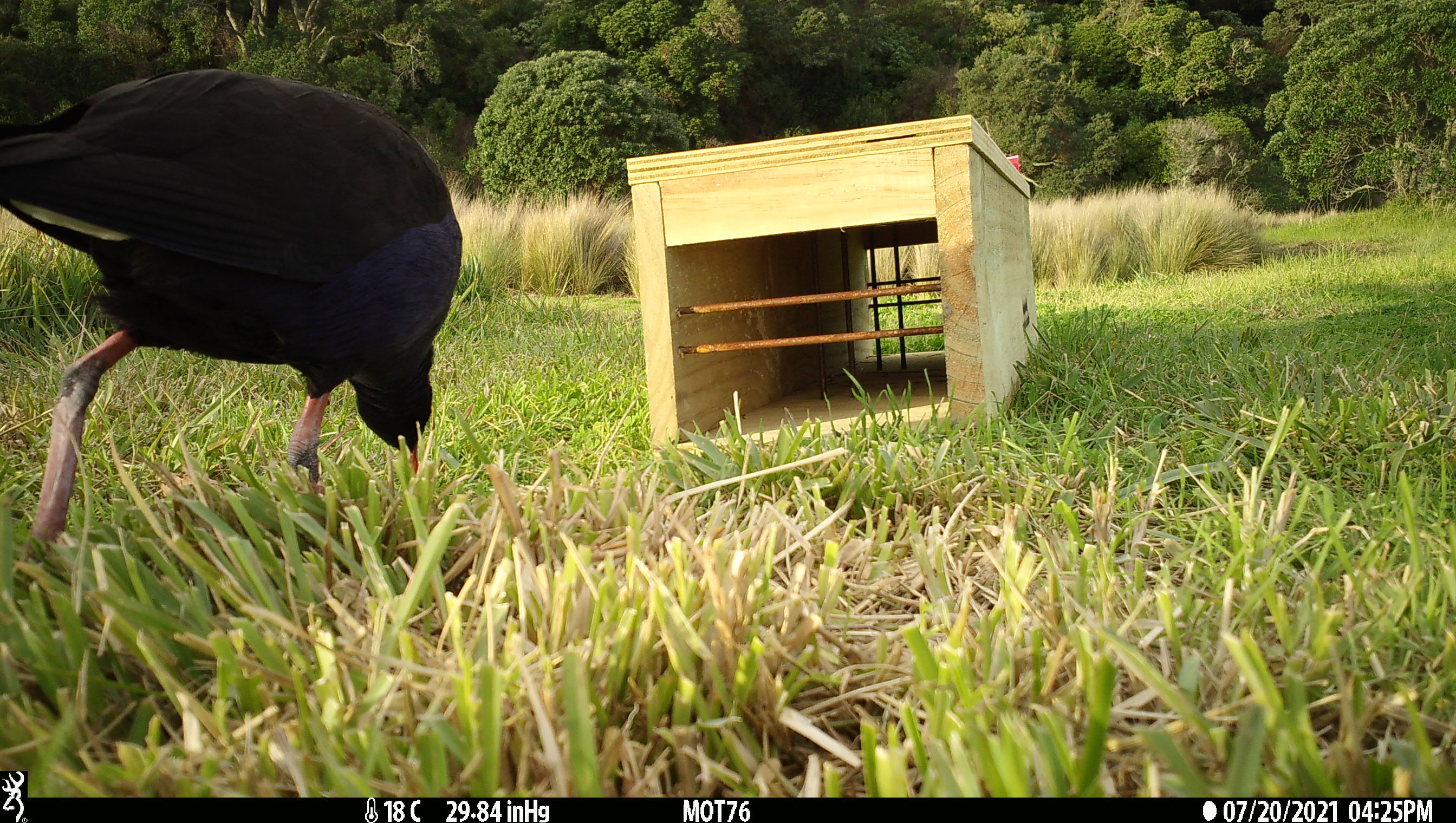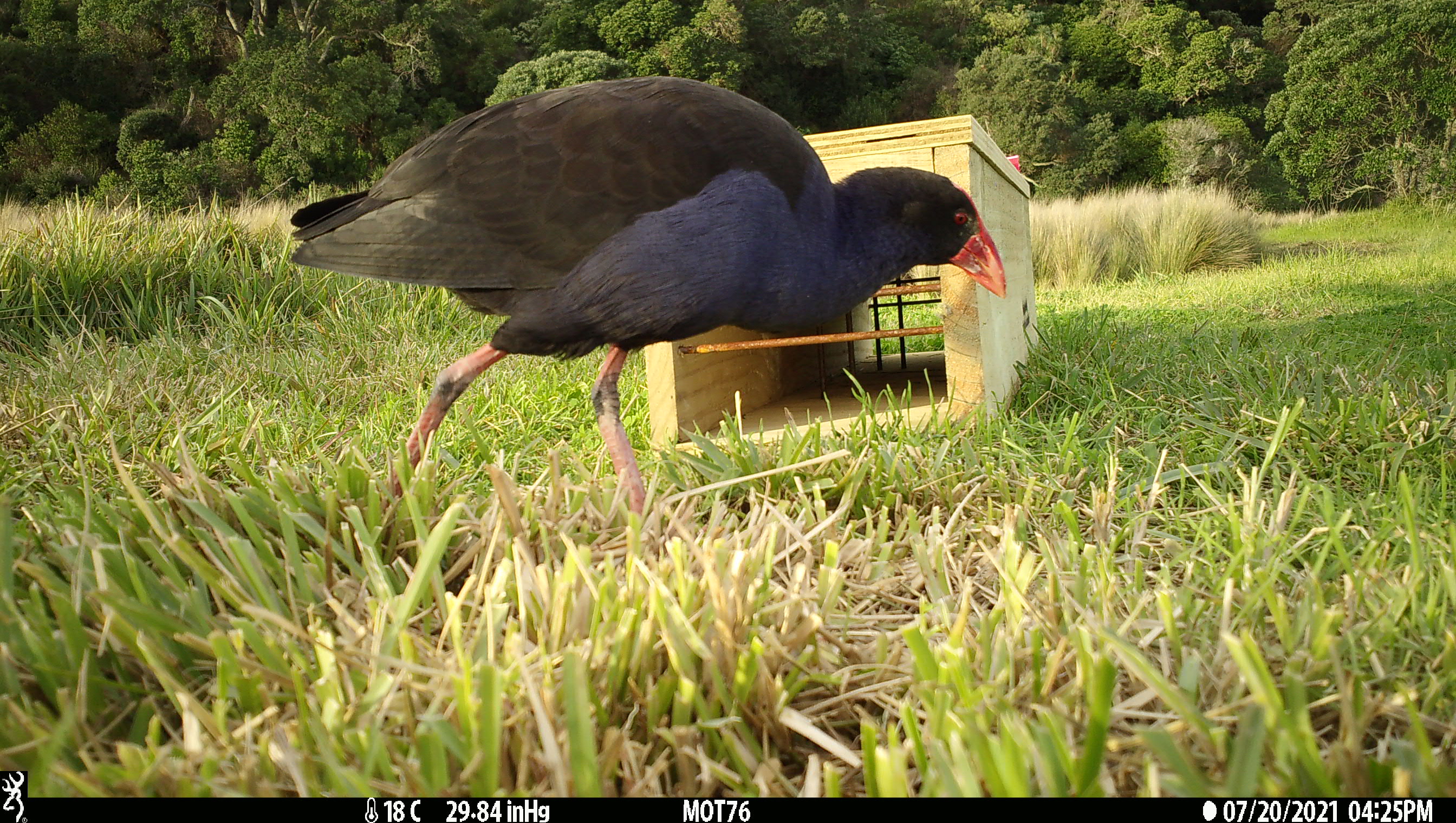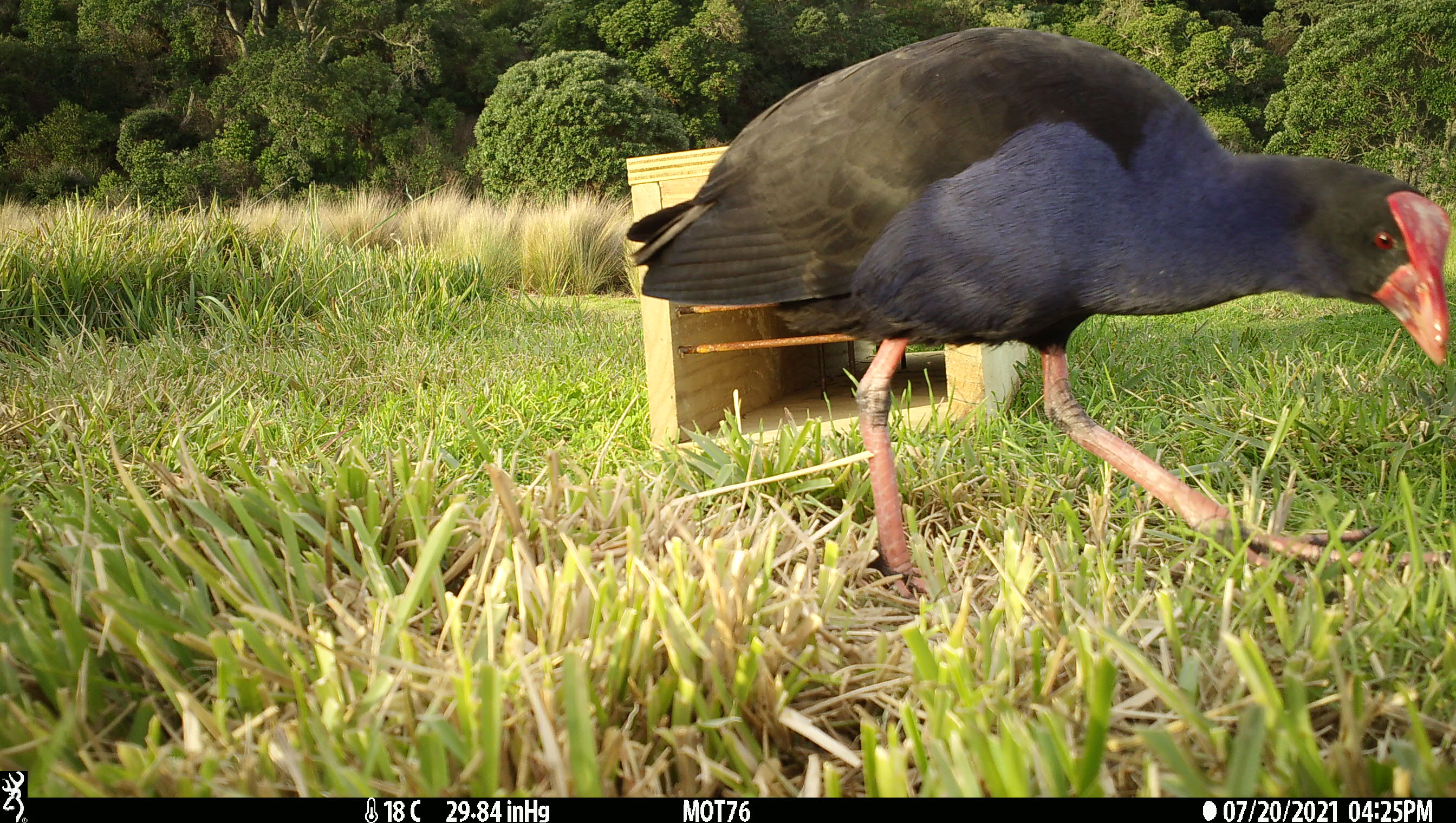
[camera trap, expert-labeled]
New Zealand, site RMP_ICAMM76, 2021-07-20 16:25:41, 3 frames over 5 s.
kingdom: Animalia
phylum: Chordata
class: Aves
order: Gruiformes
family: Rallidae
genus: Porphyrio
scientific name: Porphyrio melanotus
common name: australasian swamphen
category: pukeko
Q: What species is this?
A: Pukeko (australasian swamphen) (Porphyrio melanotus).